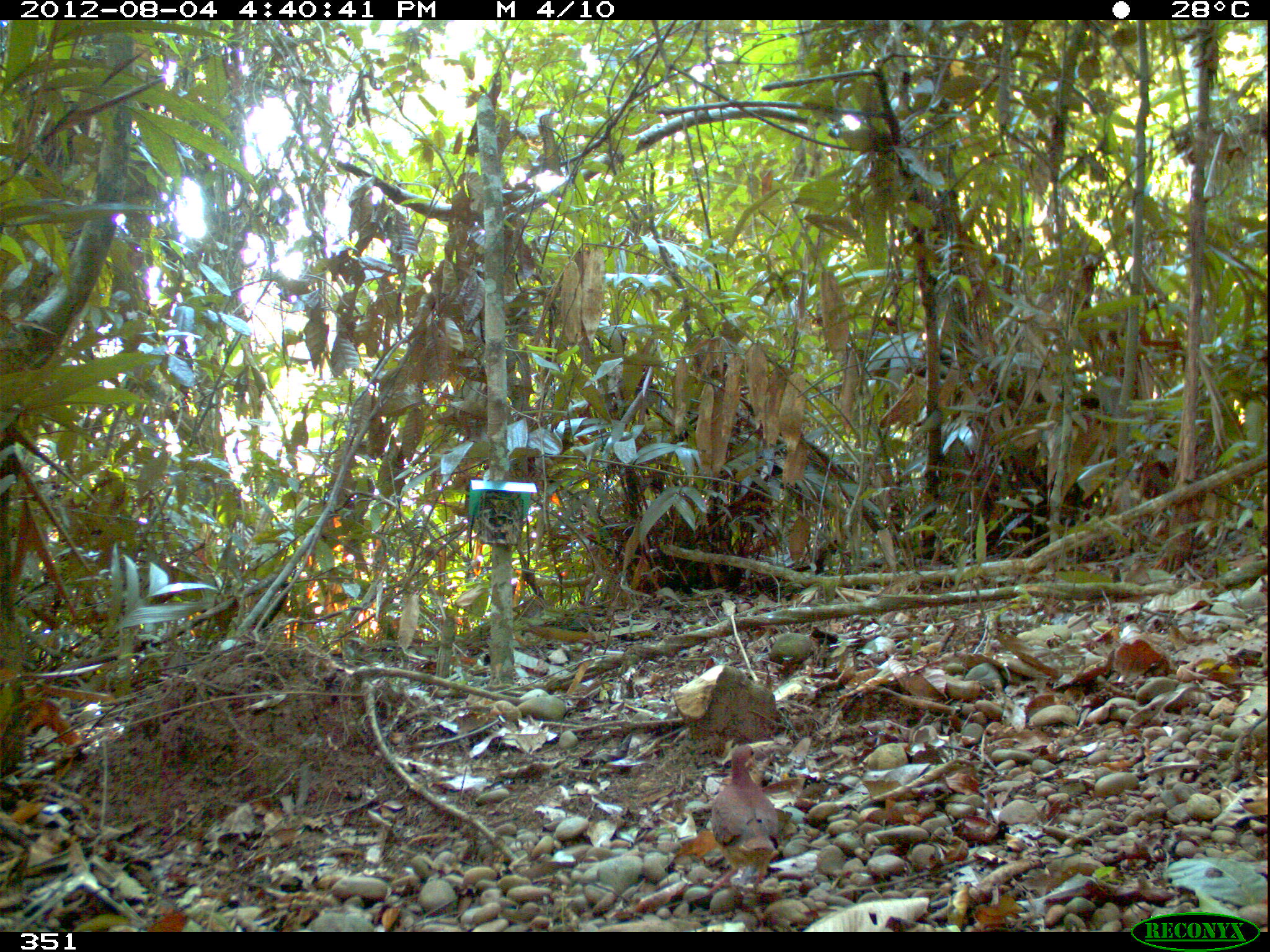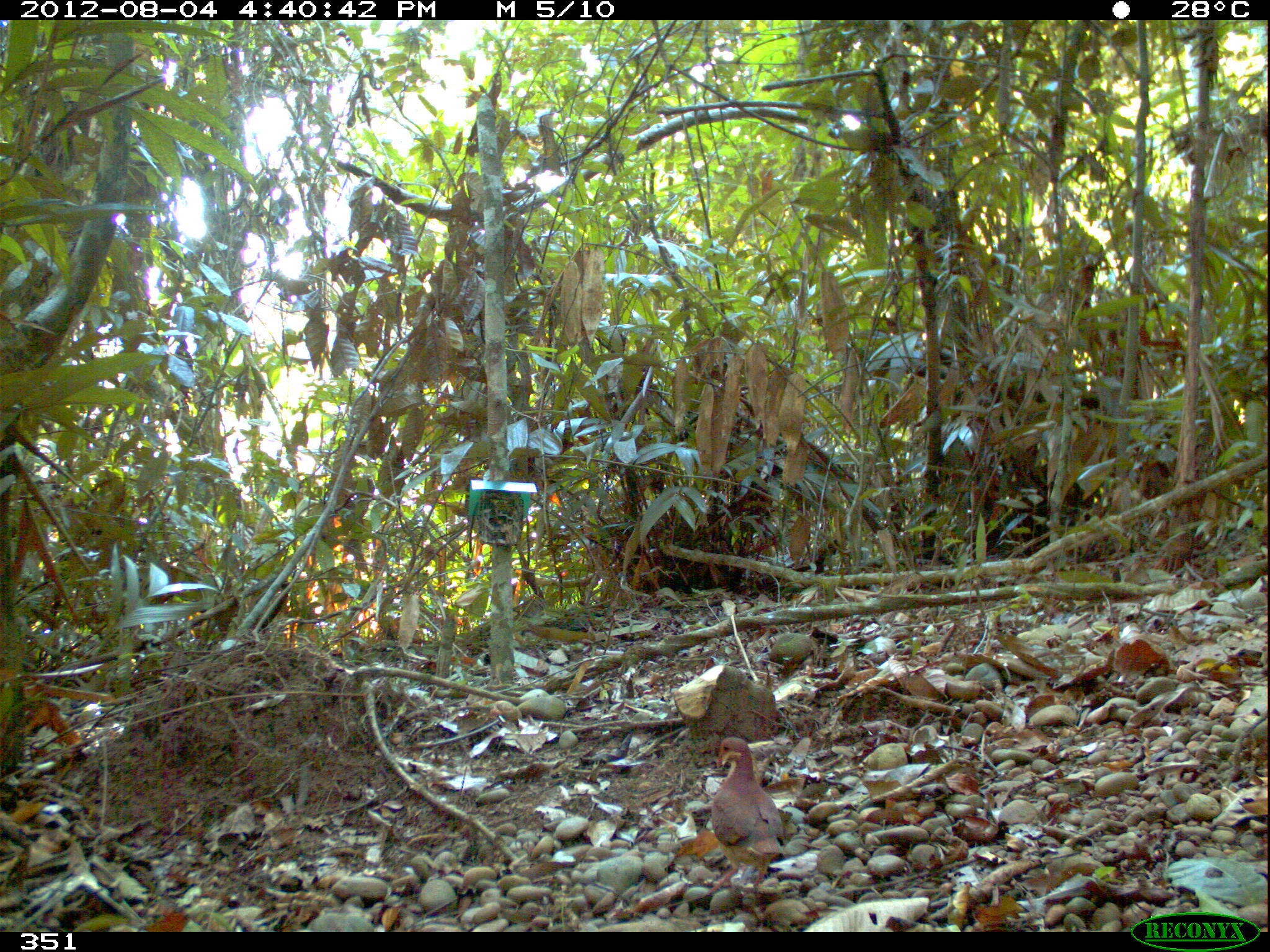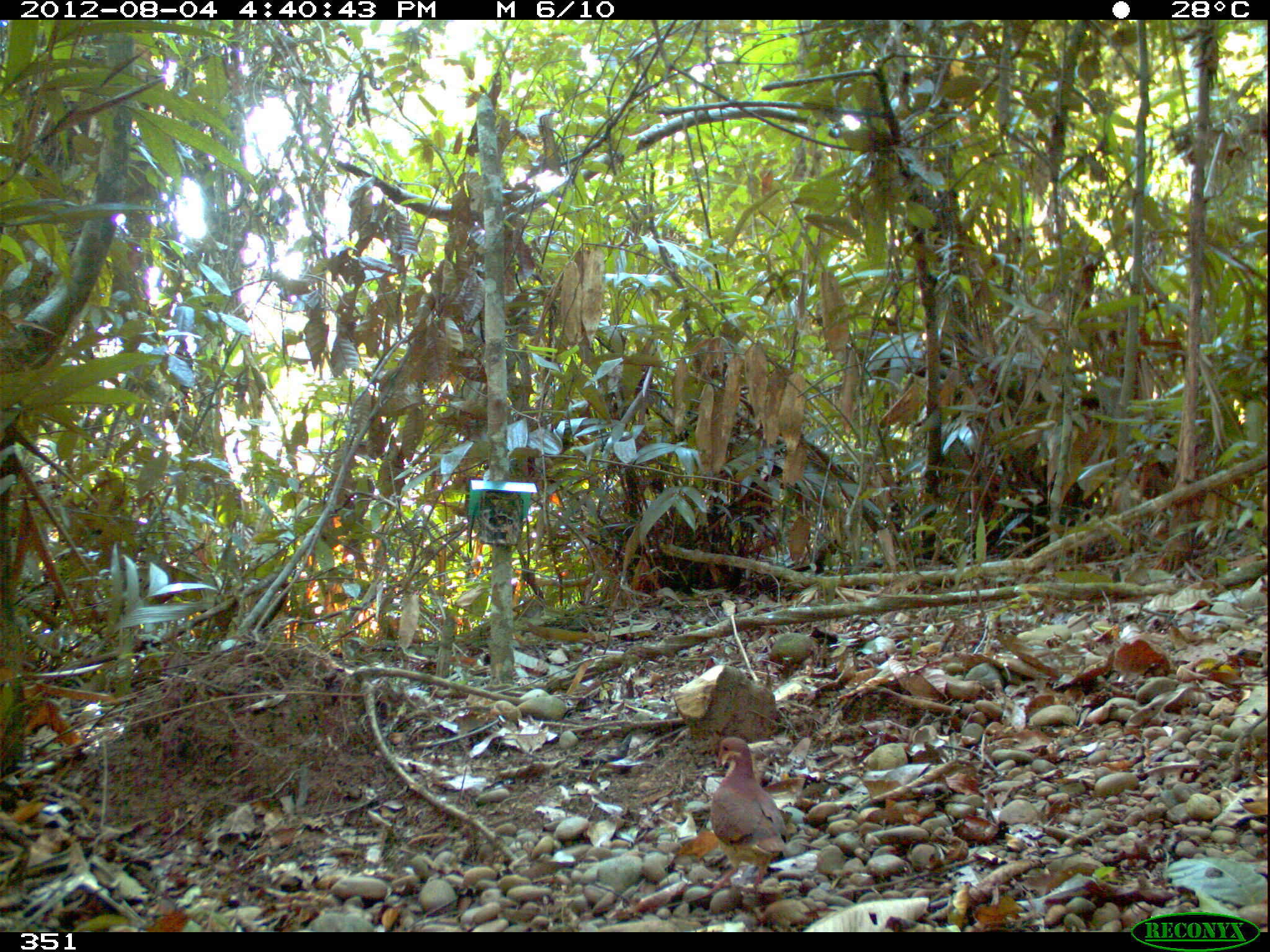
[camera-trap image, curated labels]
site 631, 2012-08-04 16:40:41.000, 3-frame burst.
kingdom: Animalia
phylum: Chordata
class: Aves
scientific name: Aves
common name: bird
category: unknown bird